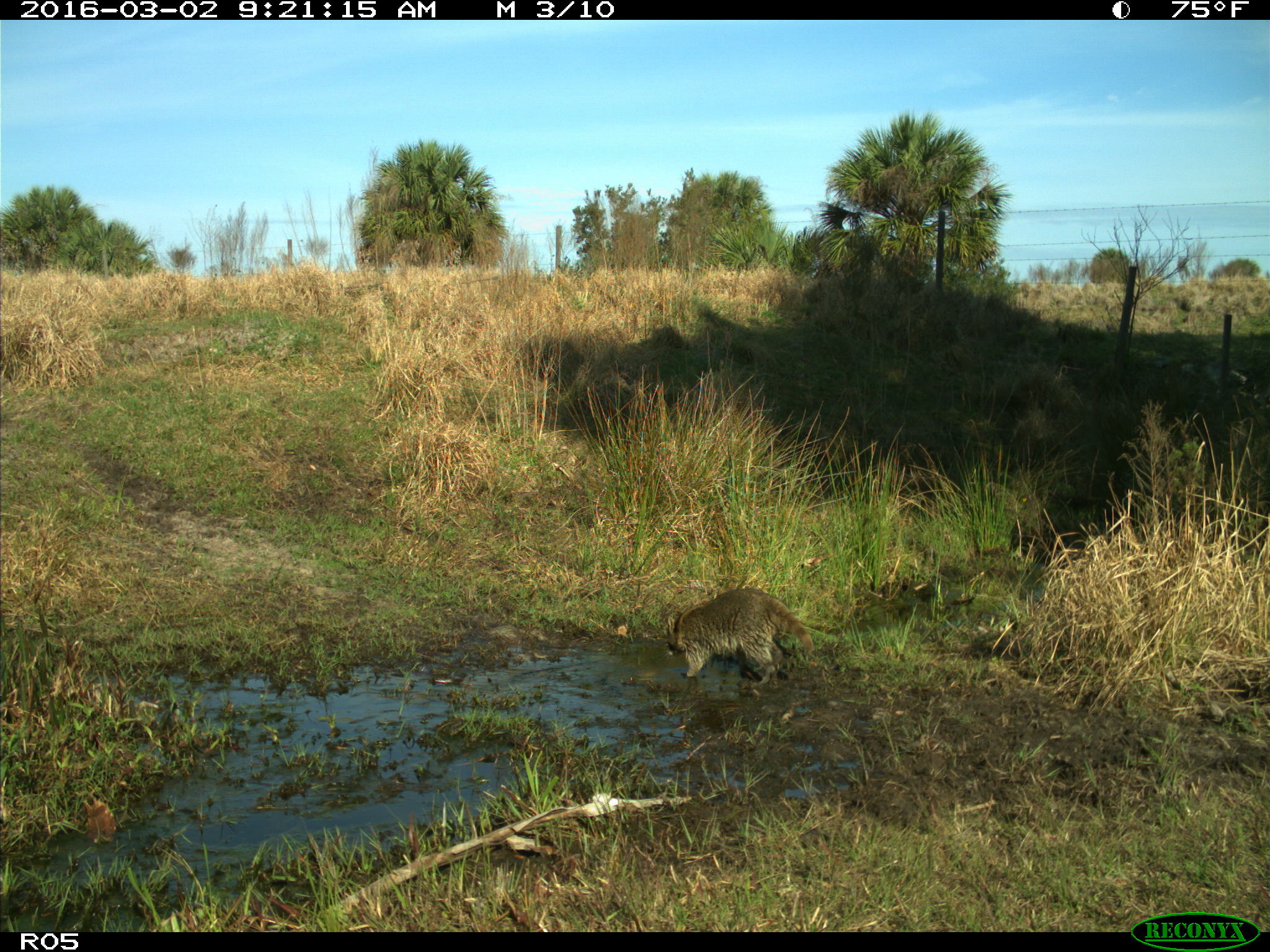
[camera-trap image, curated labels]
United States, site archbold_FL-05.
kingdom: Animalia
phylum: Chordata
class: Mammalia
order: Carnivora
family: Procyonidae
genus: Procyon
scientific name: Procyon lotor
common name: common raccoon